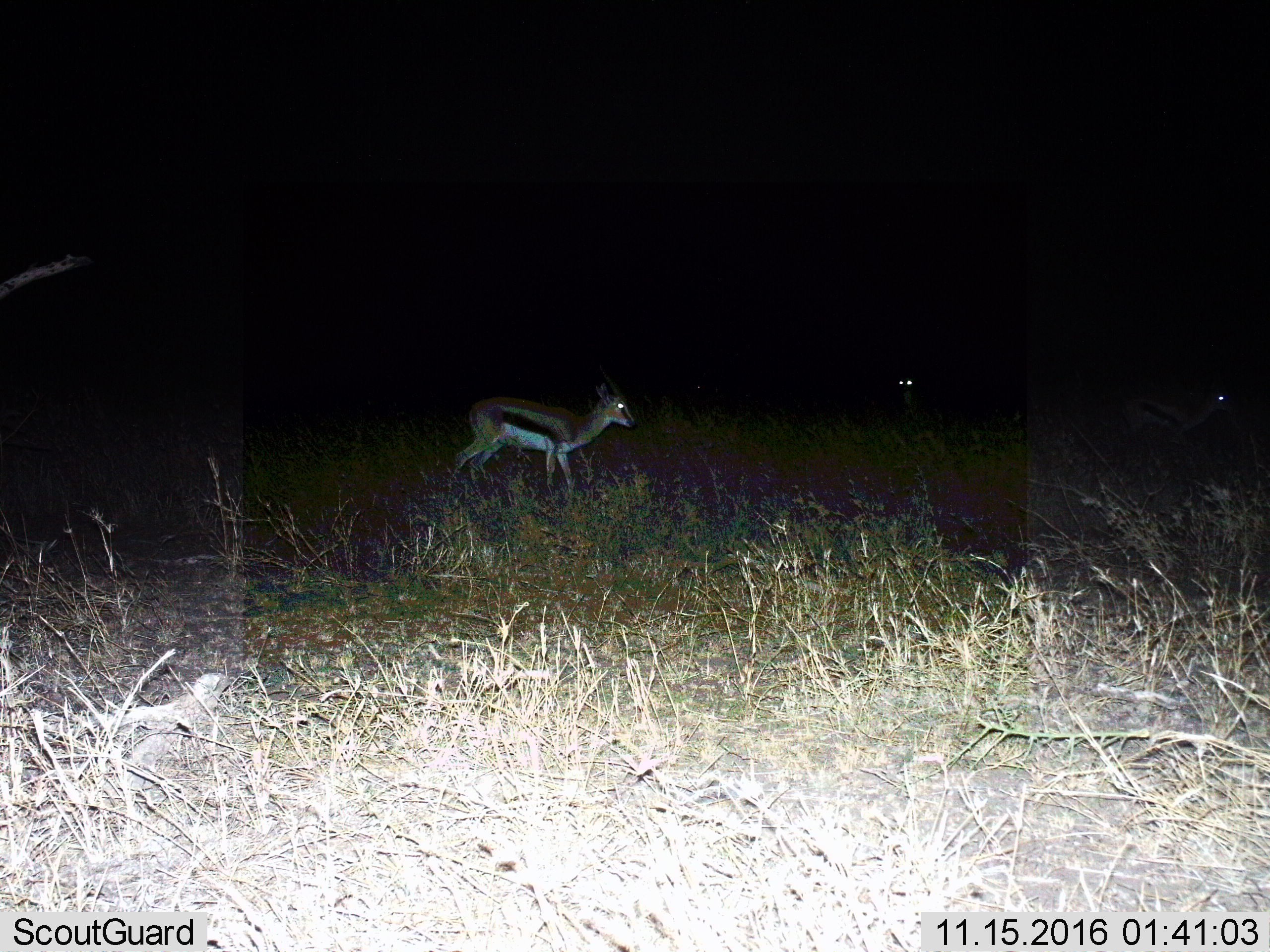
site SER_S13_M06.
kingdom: Animalia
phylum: Chordata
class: Mammalia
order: Artiodactyla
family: Bovidae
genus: Eudorcas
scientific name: Eudorcas thomsonii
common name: thomson's gazelle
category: gazellethomsons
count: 3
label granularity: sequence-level